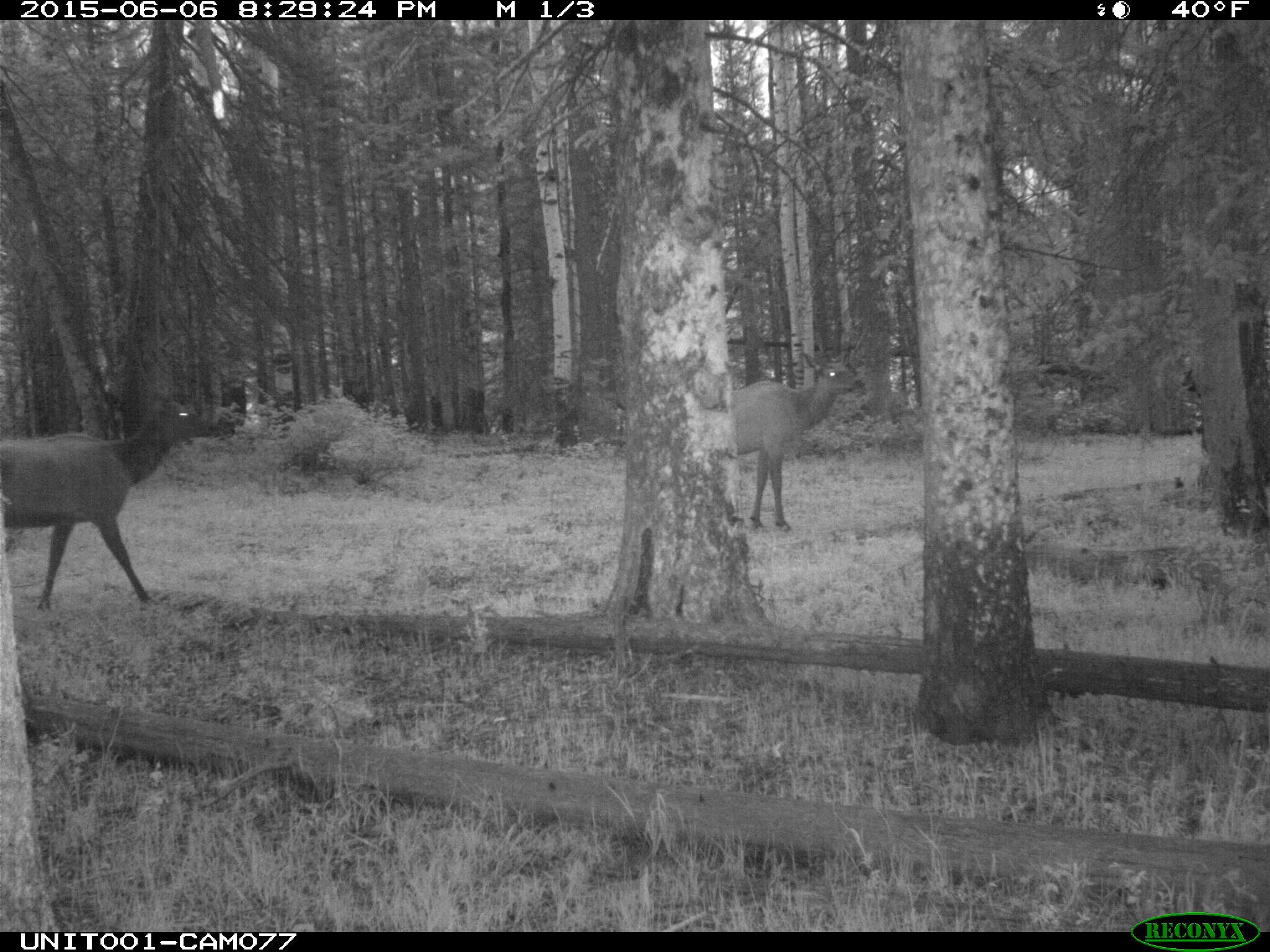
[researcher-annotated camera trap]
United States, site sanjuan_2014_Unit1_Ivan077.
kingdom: Animalia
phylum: Chordata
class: Mammalia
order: Artiodactyla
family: Cervidae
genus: Cervus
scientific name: Cervus elaphus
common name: red deer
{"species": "Cervus elaphus (red deer)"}